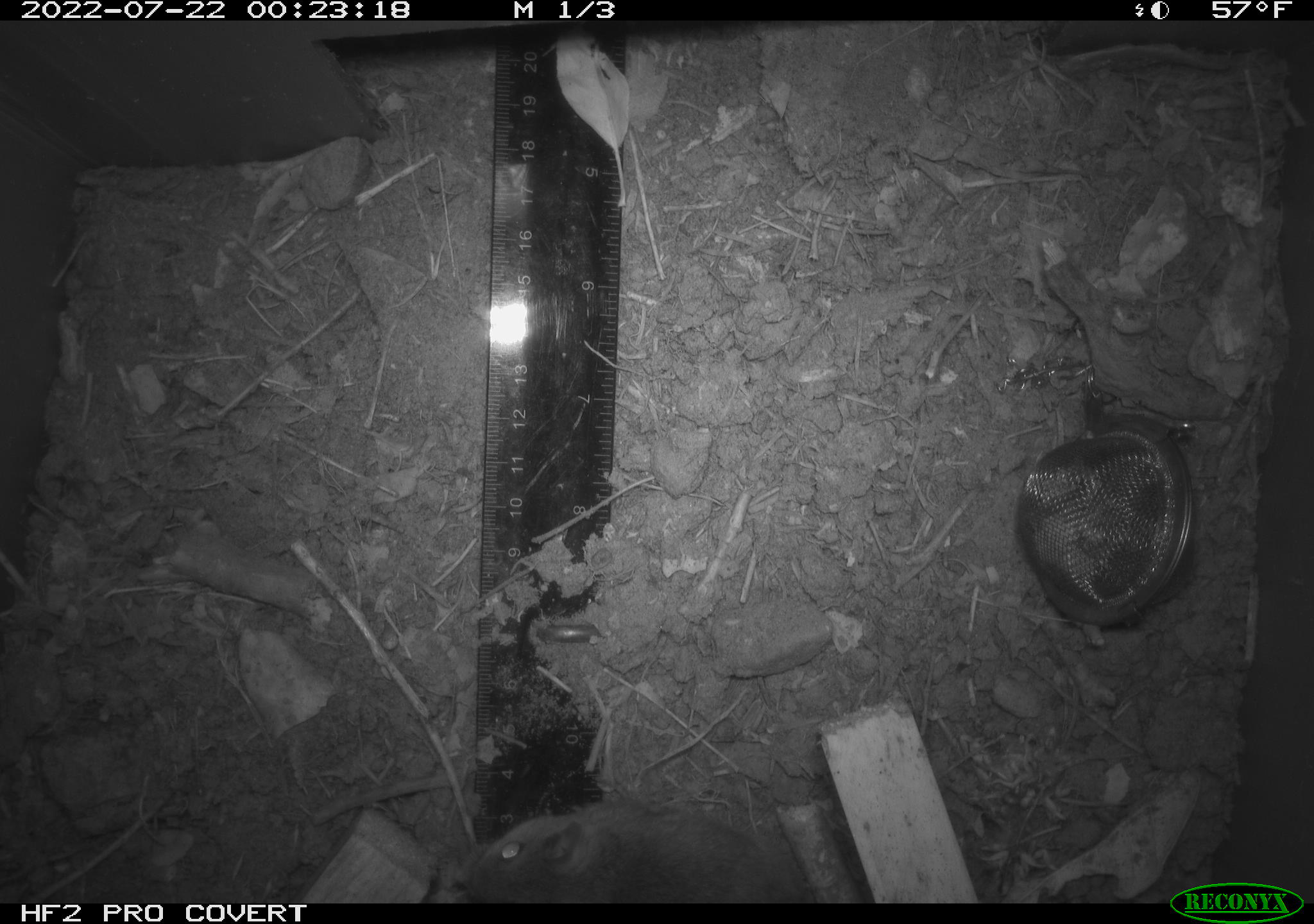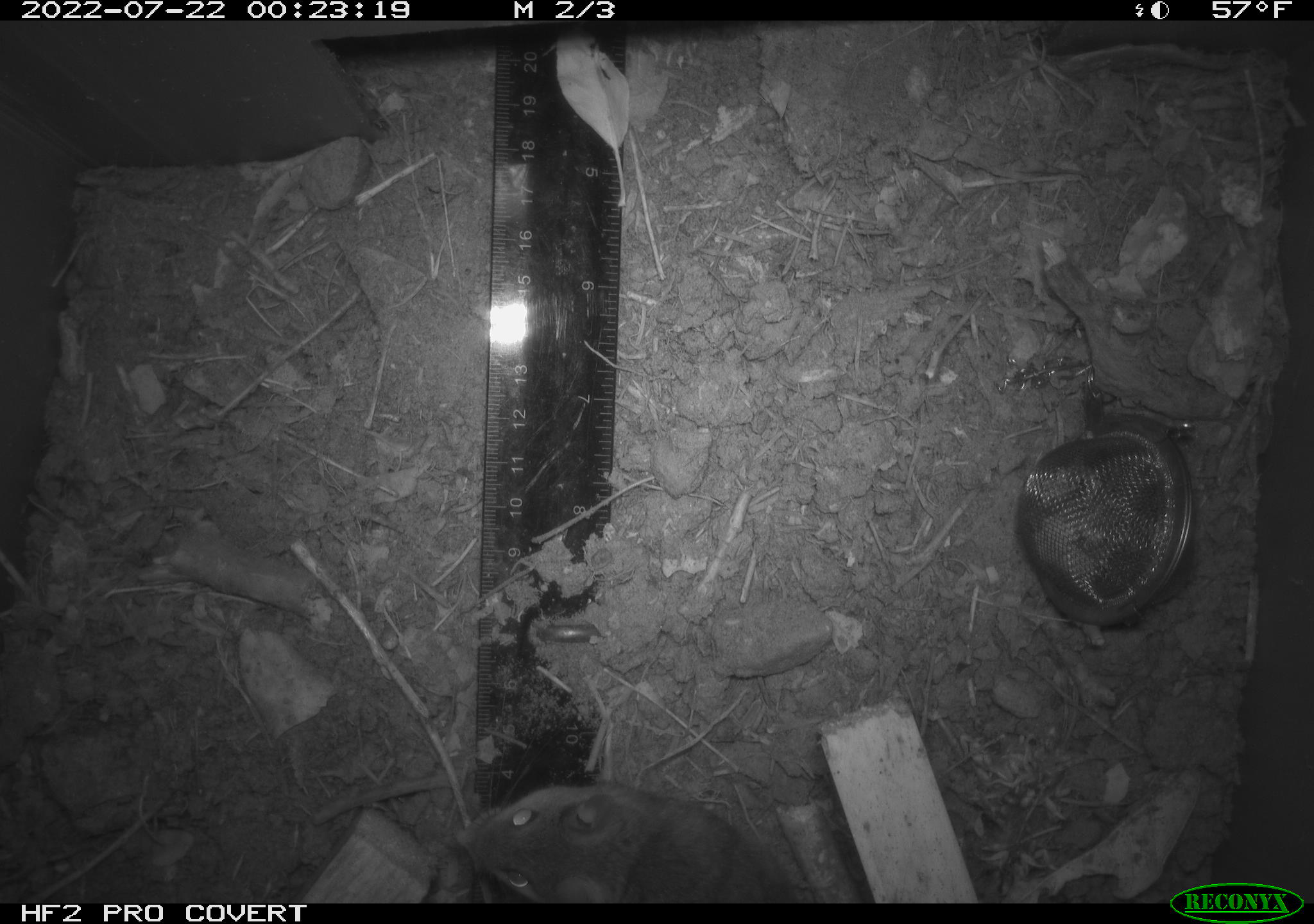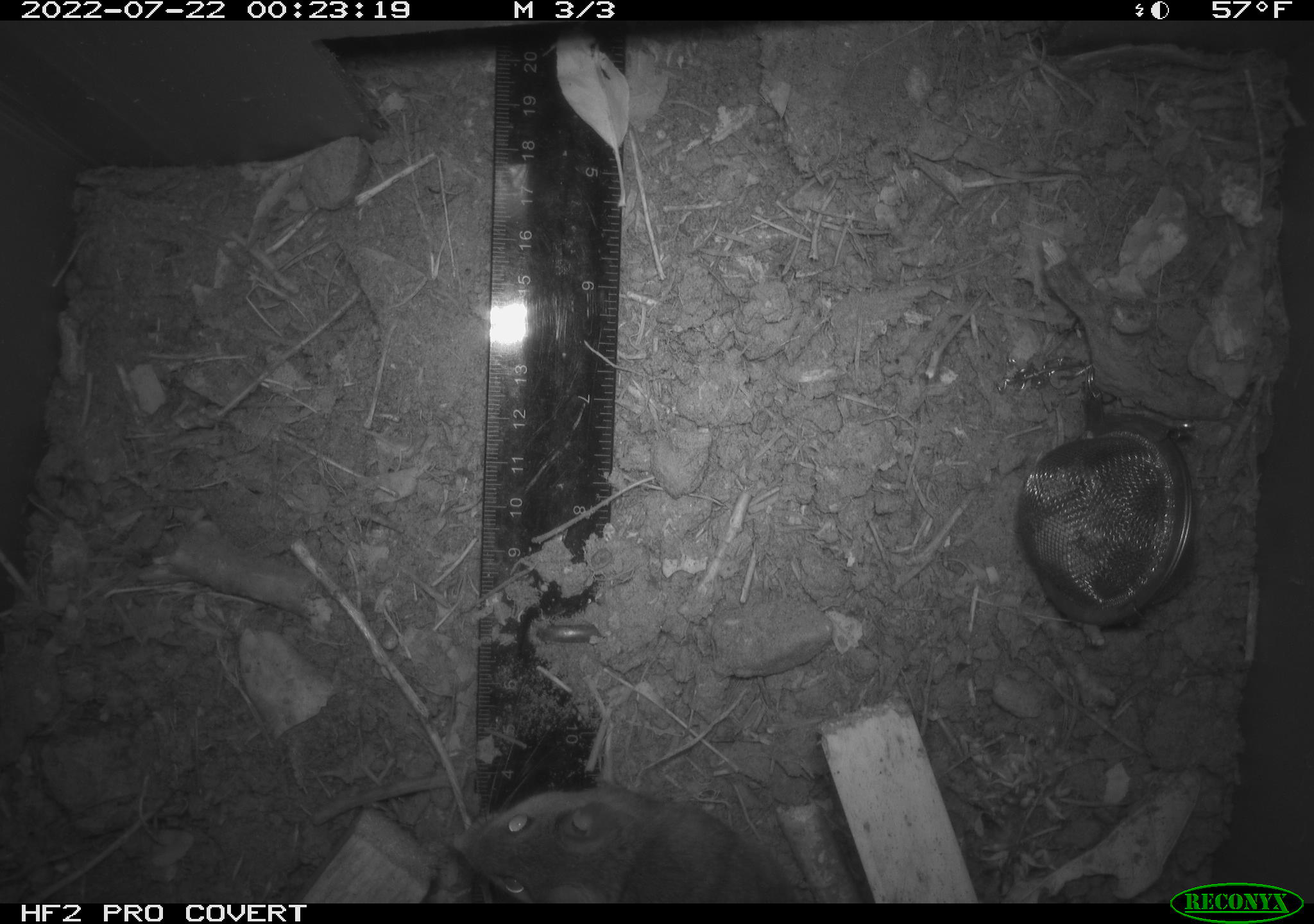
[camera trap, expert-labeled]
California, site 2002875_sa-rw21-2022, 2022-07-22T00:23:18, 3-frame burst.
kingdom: Animalia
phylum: Chordata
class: Mammalia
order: Rodentia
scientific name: Rodentia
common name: mouse species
Mouse species (Rodentia).